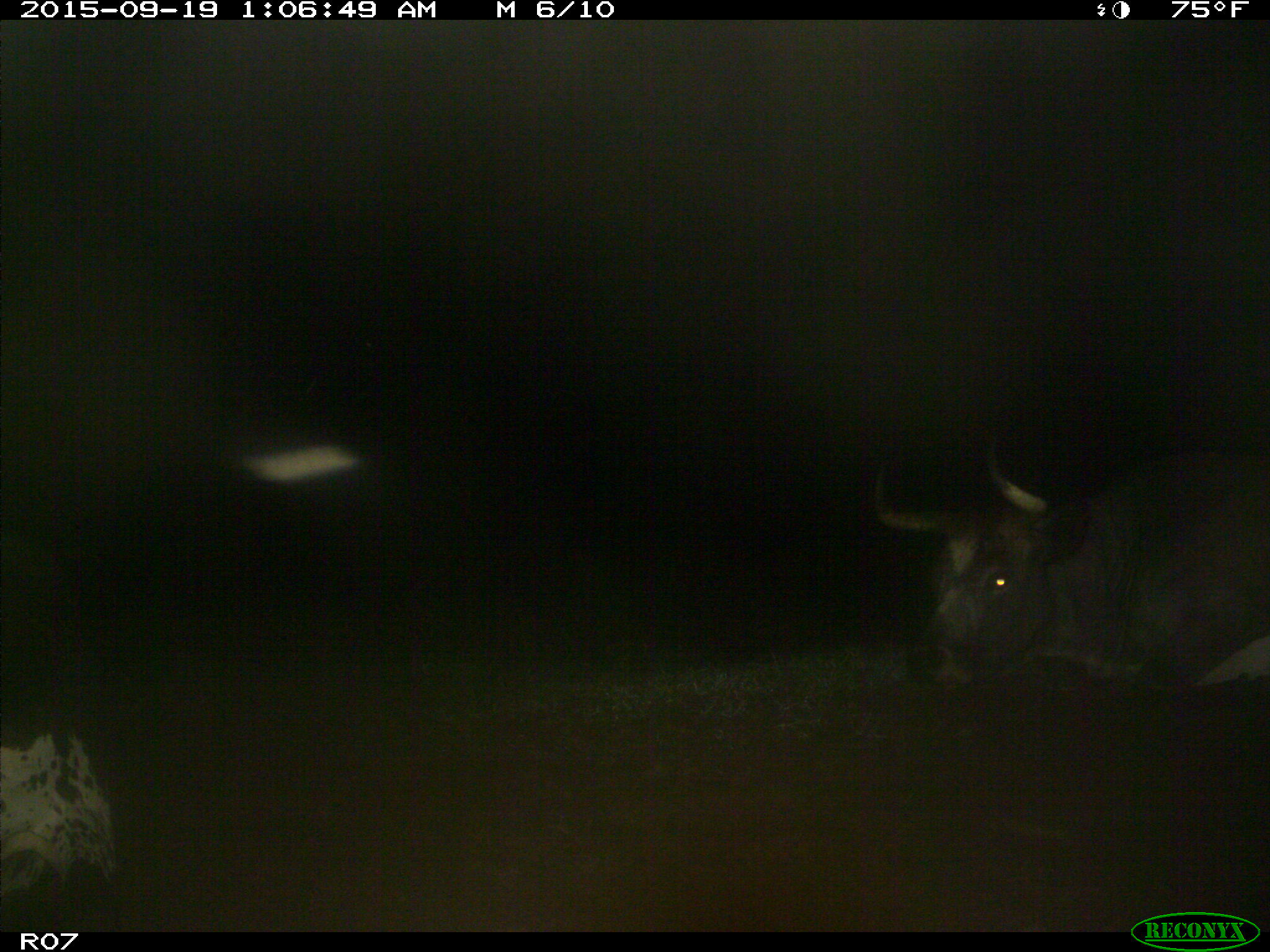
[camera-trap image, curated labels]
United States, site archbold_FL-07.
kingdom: Animalia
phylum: Chordata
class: Mammalia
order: Artiodactyla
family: Bovidae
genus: Bos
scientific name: Bos taurus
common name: domestic cow